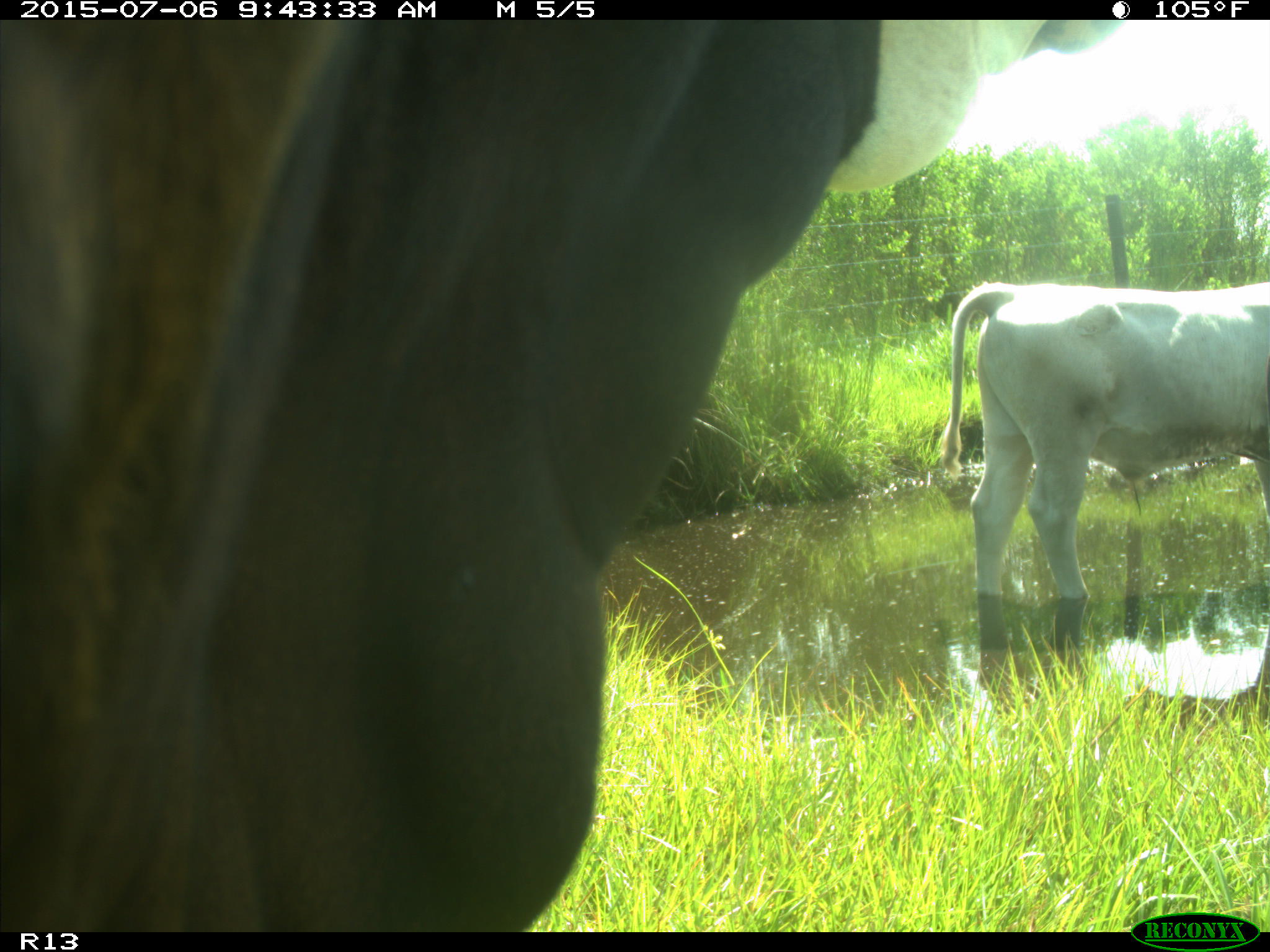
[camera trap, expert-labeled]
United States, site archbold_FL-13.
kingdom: Animalia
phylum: Chordata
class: Mammalia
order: Artiodactyla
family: Bovidae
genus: Bos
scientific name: Bos taurus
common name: domestic cow